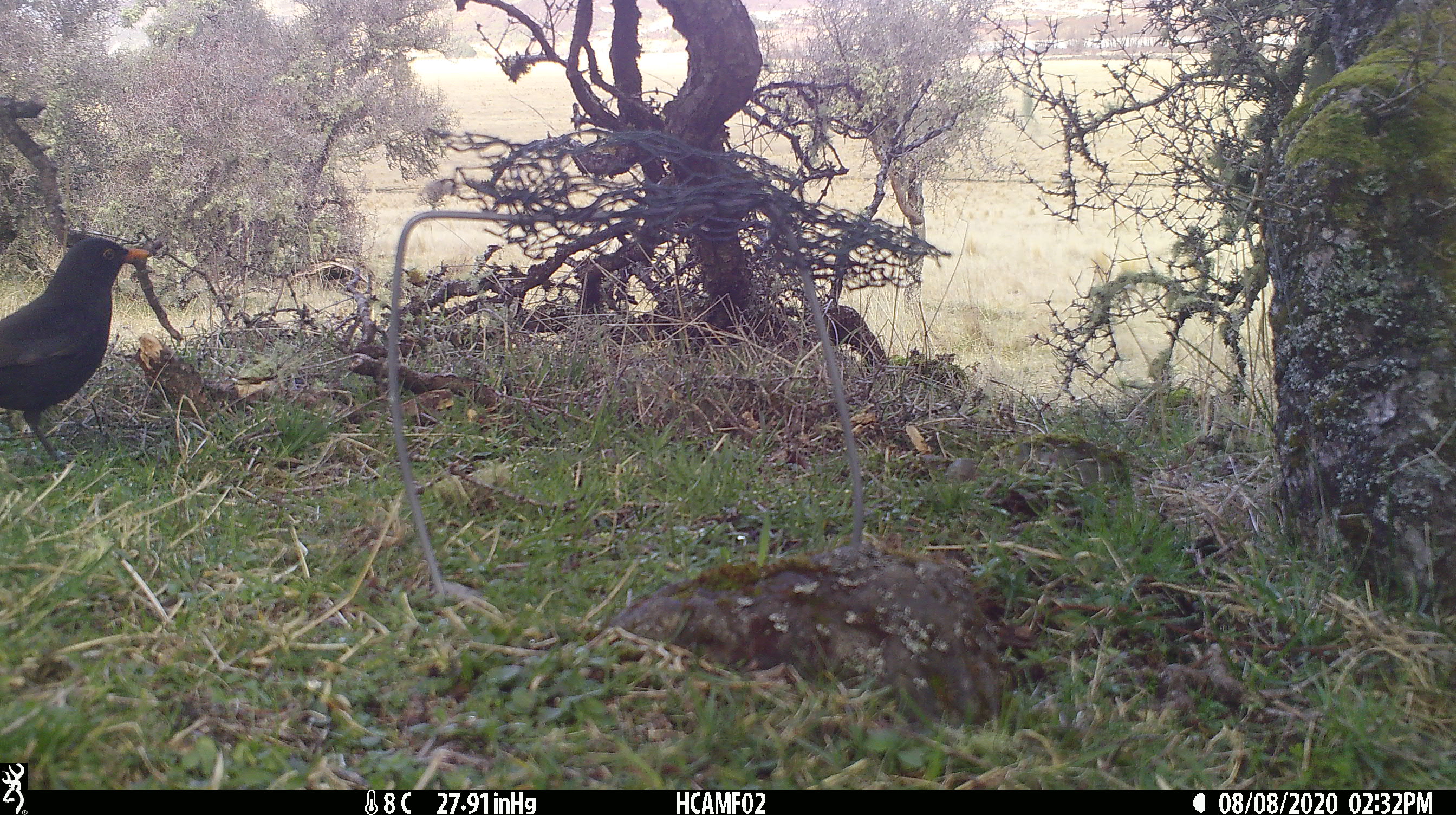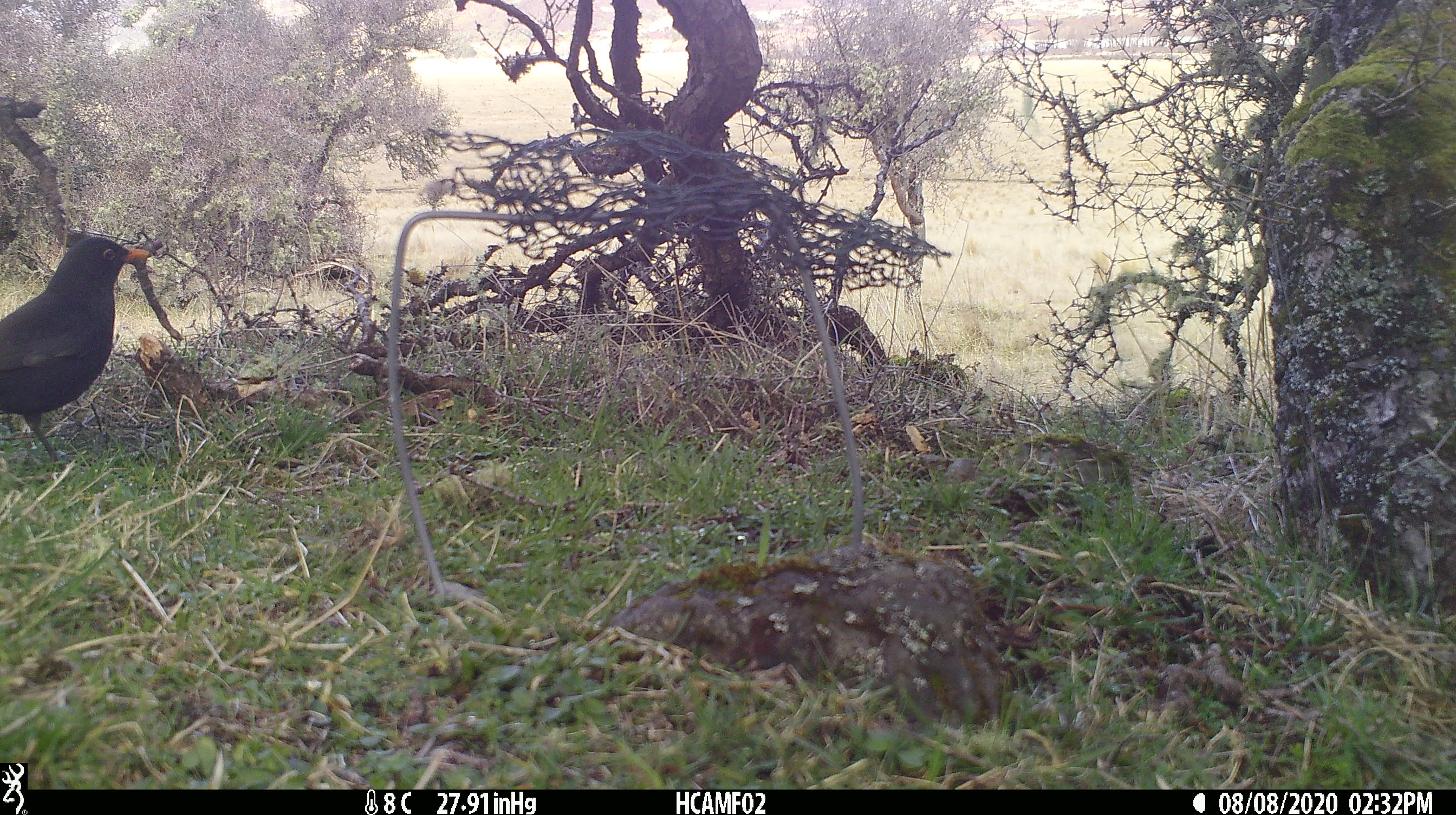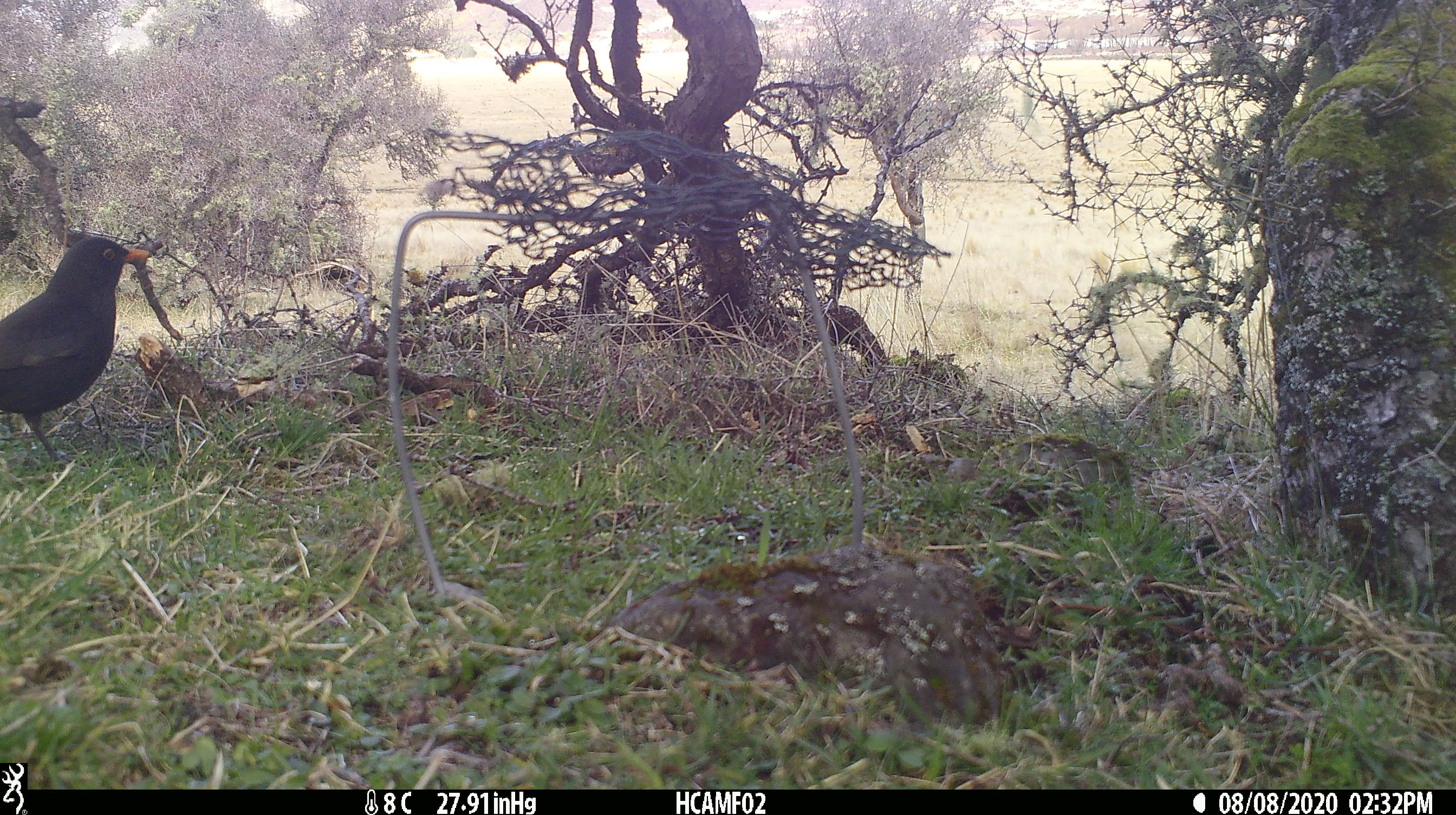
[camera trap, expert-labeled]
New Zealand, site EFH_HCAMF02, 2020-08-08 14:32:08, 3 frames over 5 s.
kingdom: Animalia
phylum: Chordata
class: Aves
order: Passeriformes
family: Turdidae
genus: Turdus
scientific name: Turdus merula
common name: eurasian blackbird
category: blackbird